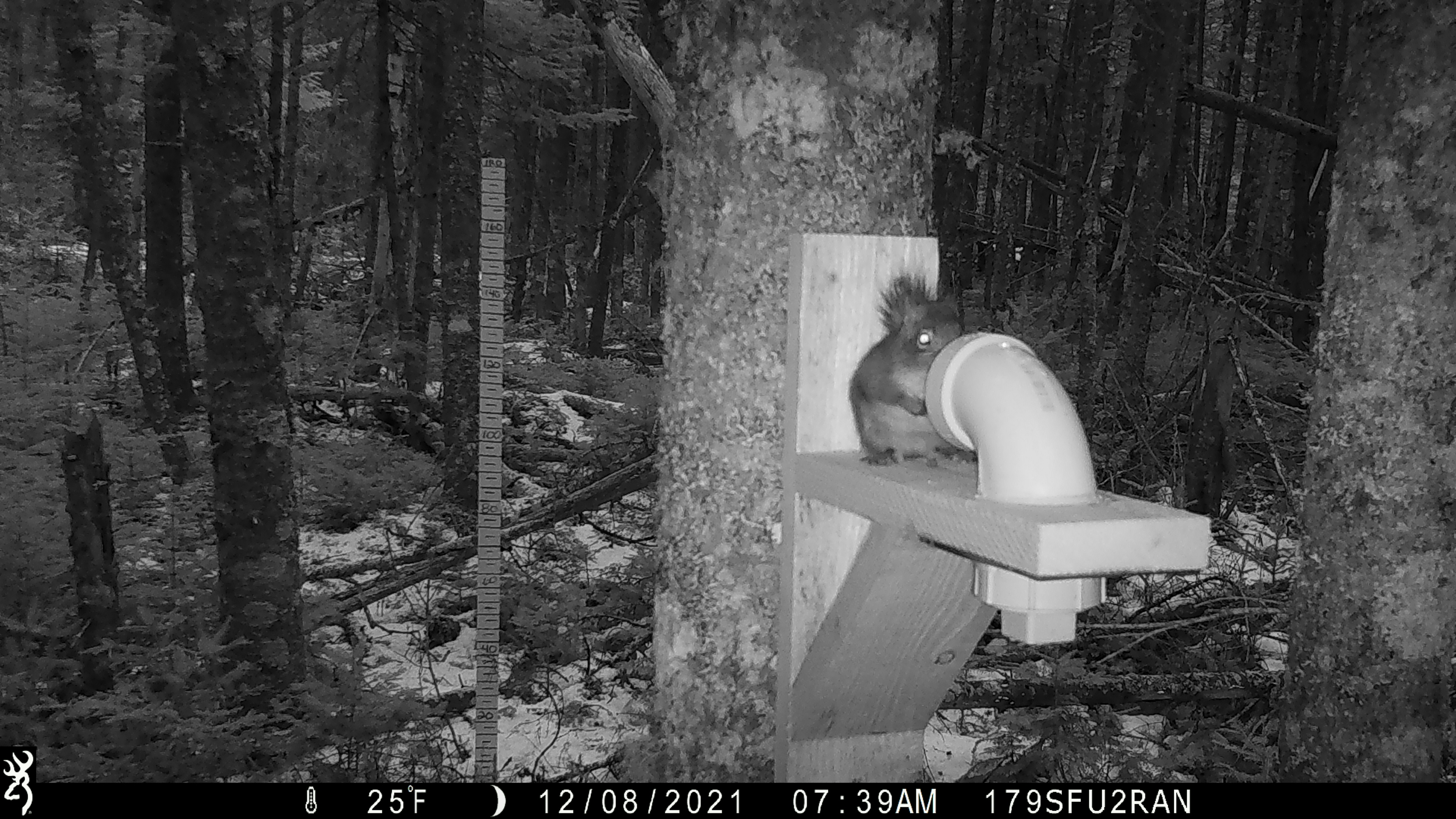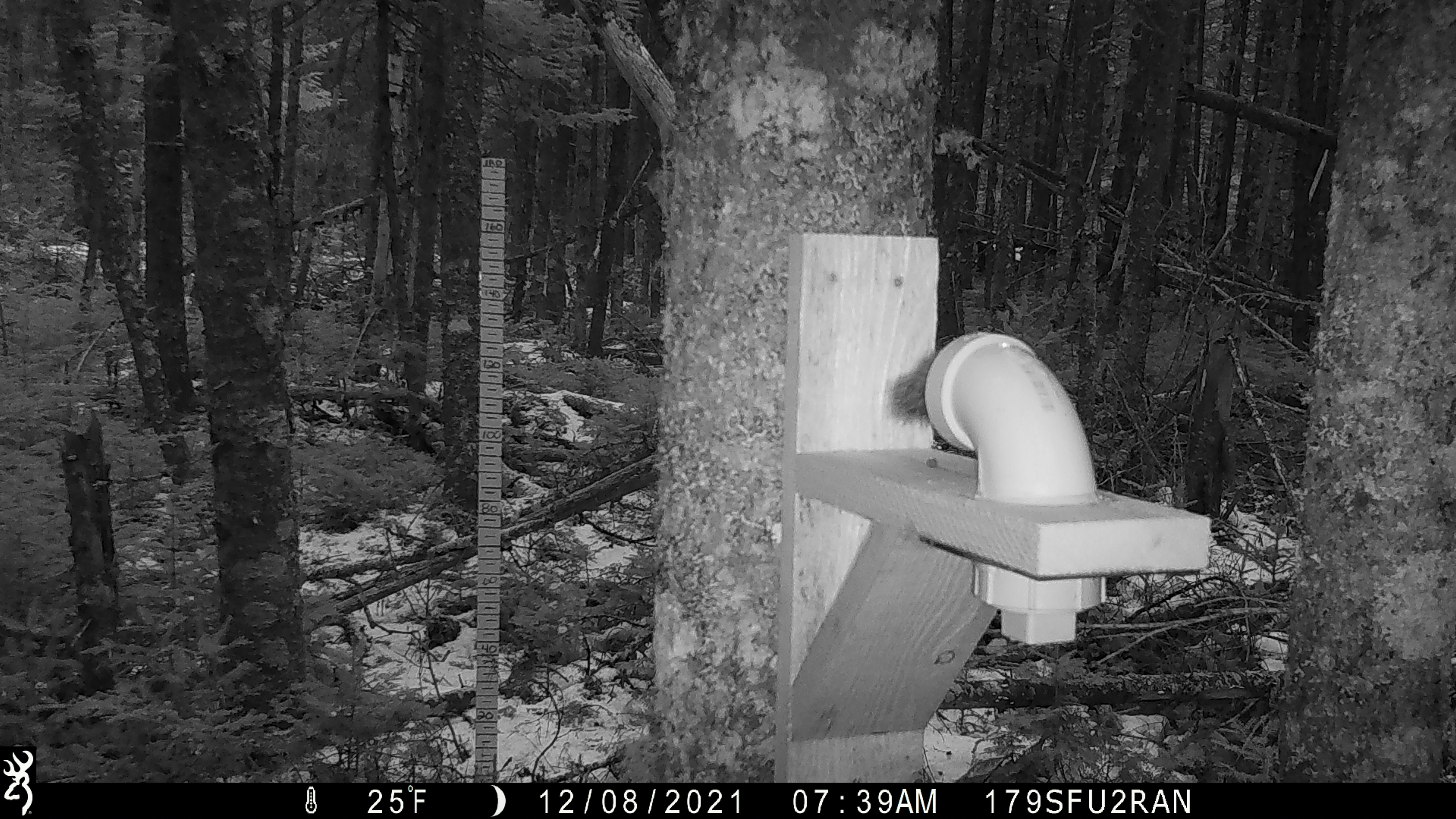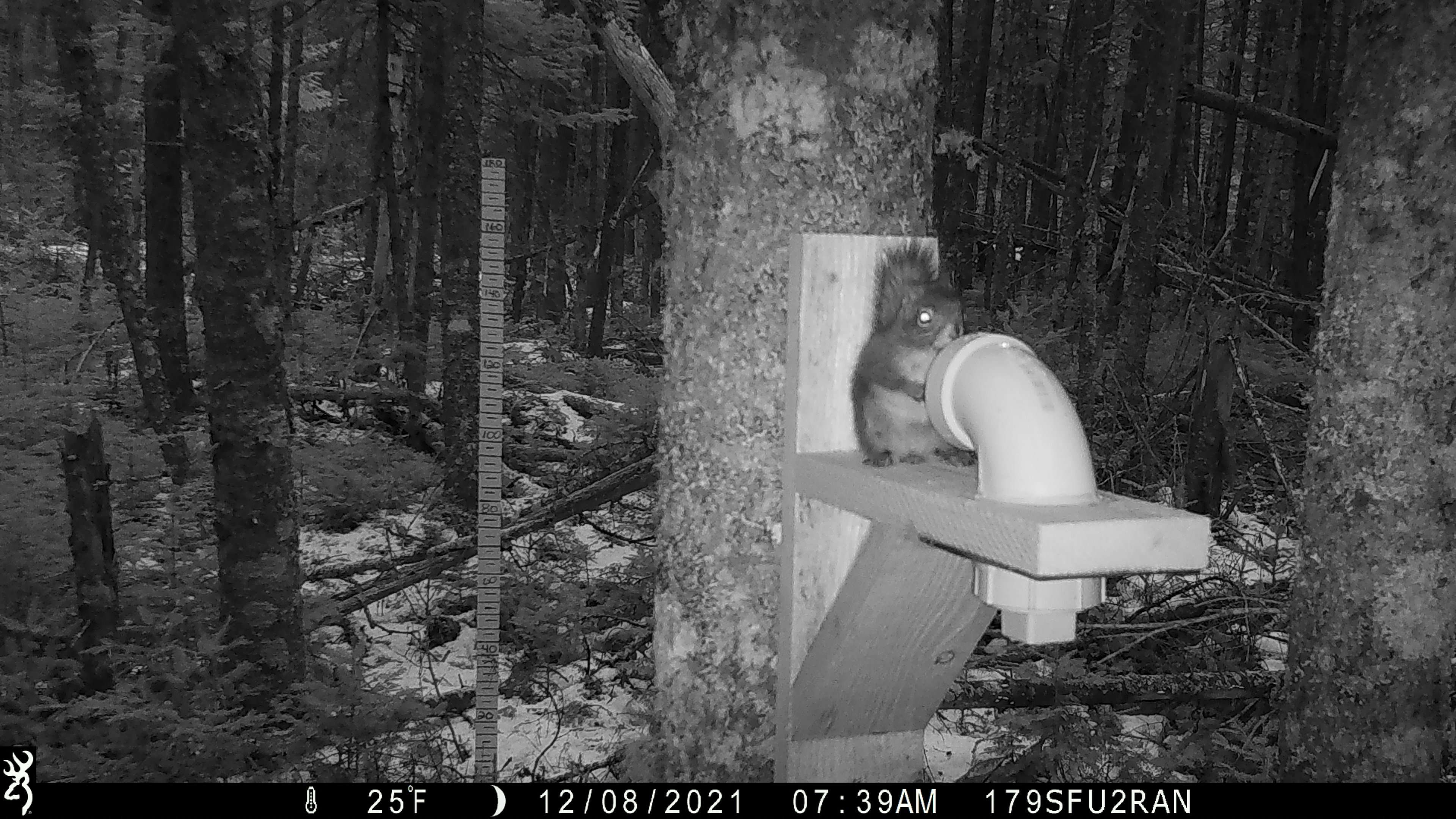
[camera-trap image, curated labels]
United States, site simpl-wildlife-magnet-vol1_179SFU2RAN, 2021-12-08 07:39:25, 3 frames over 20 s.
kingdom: Animalia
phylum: Chordata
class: Mammalia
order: Rodentia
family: Sciuridae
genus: Tamiasciurus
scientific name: Tamiasciurus hudsonicus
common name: red squirrel